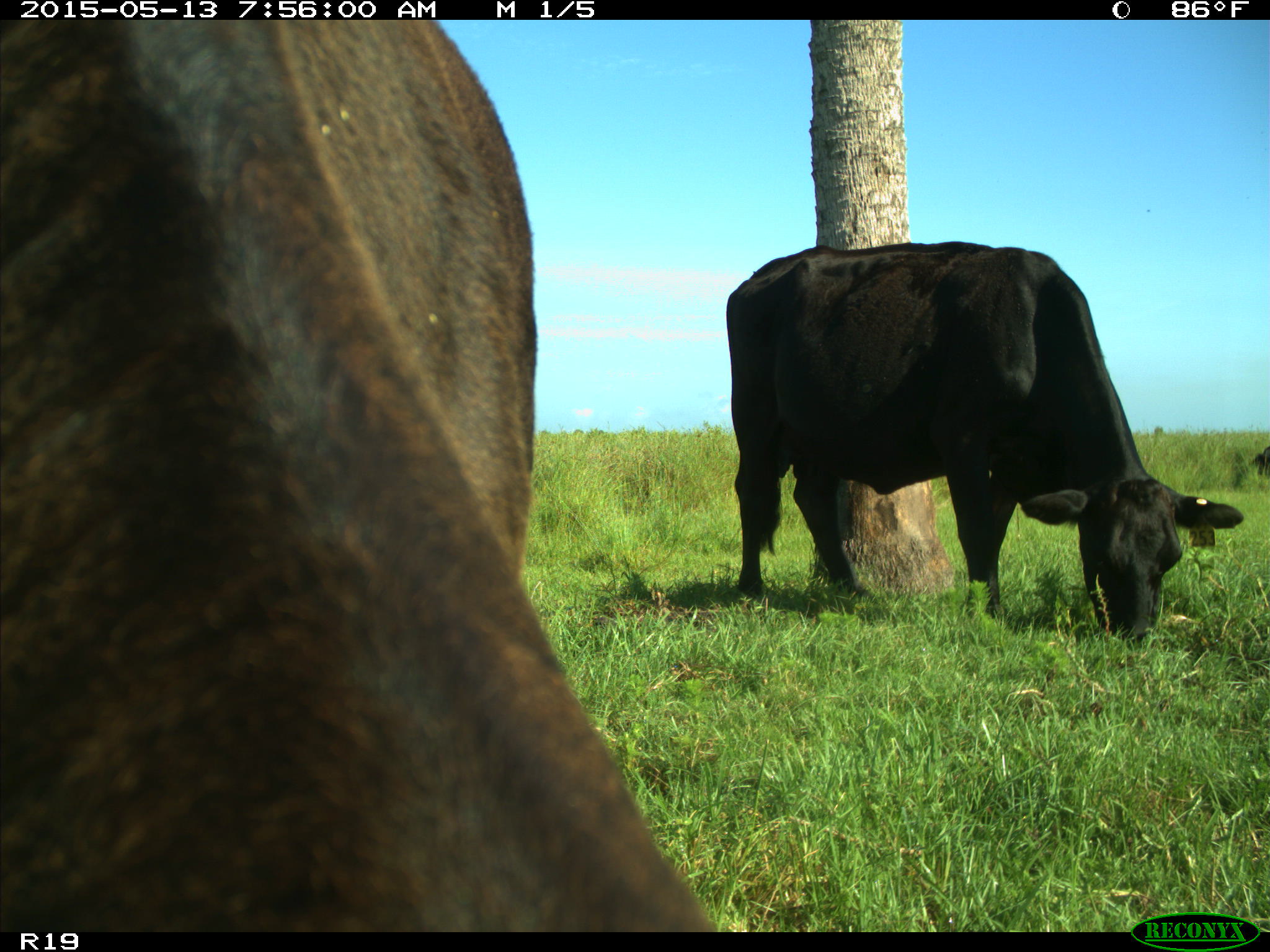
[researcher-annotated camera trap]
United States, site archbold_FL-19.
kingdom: Animalia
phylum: Chordata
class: Mammalia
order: Artiodactyla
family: Bovidae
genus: Bos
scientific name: Bos taurus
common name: domestic cow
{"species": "Bos taurus (domestic cow)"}